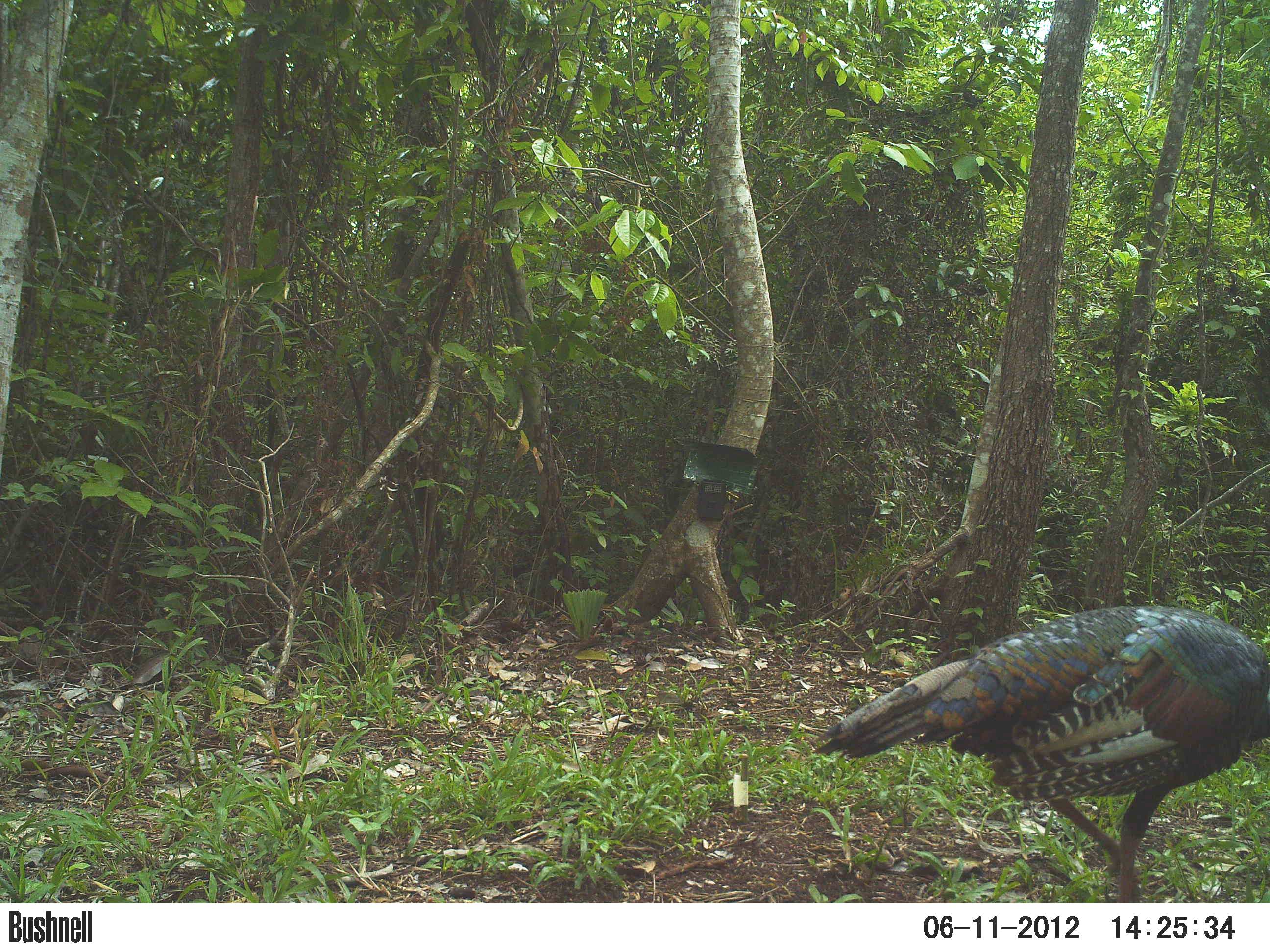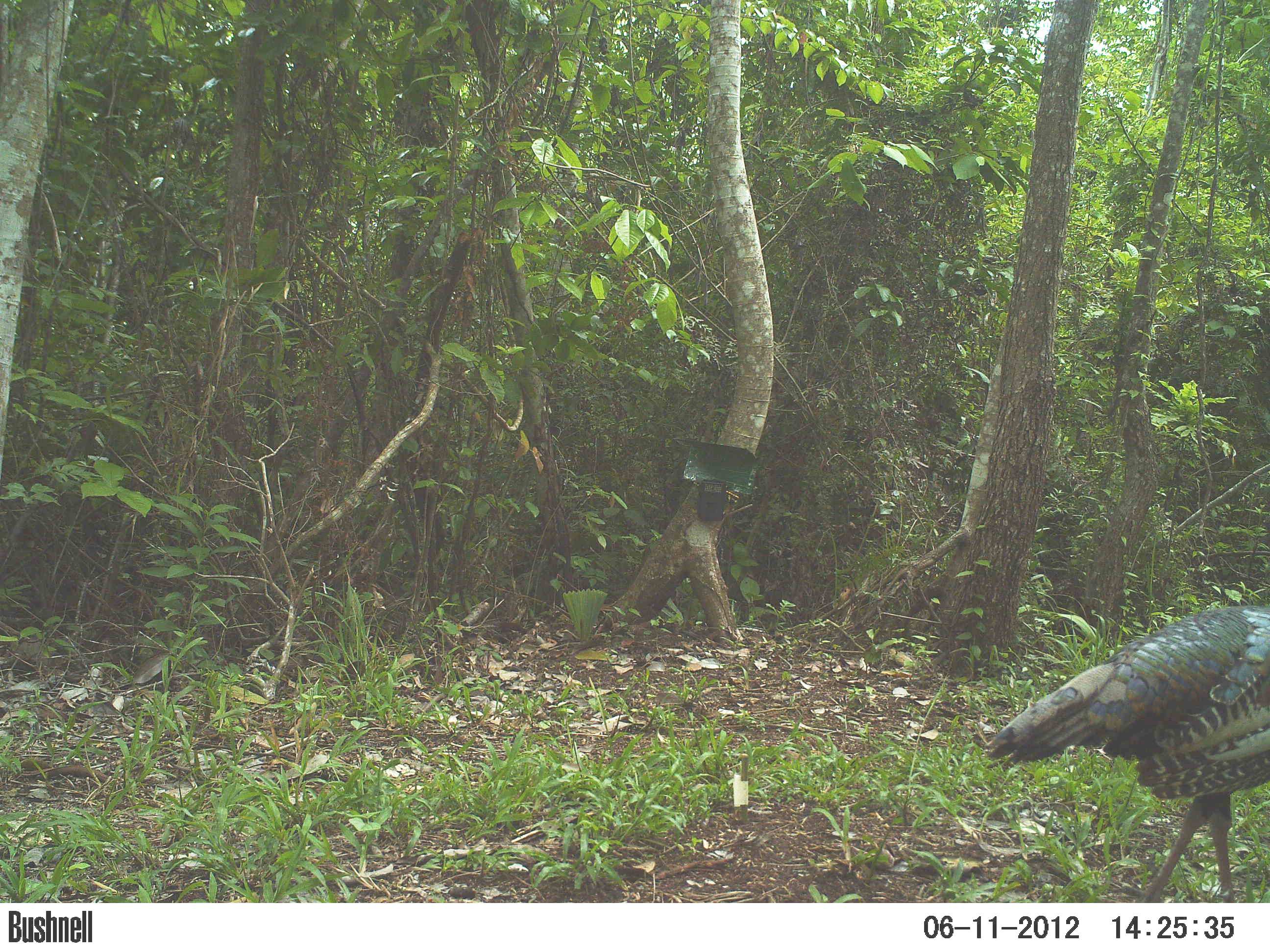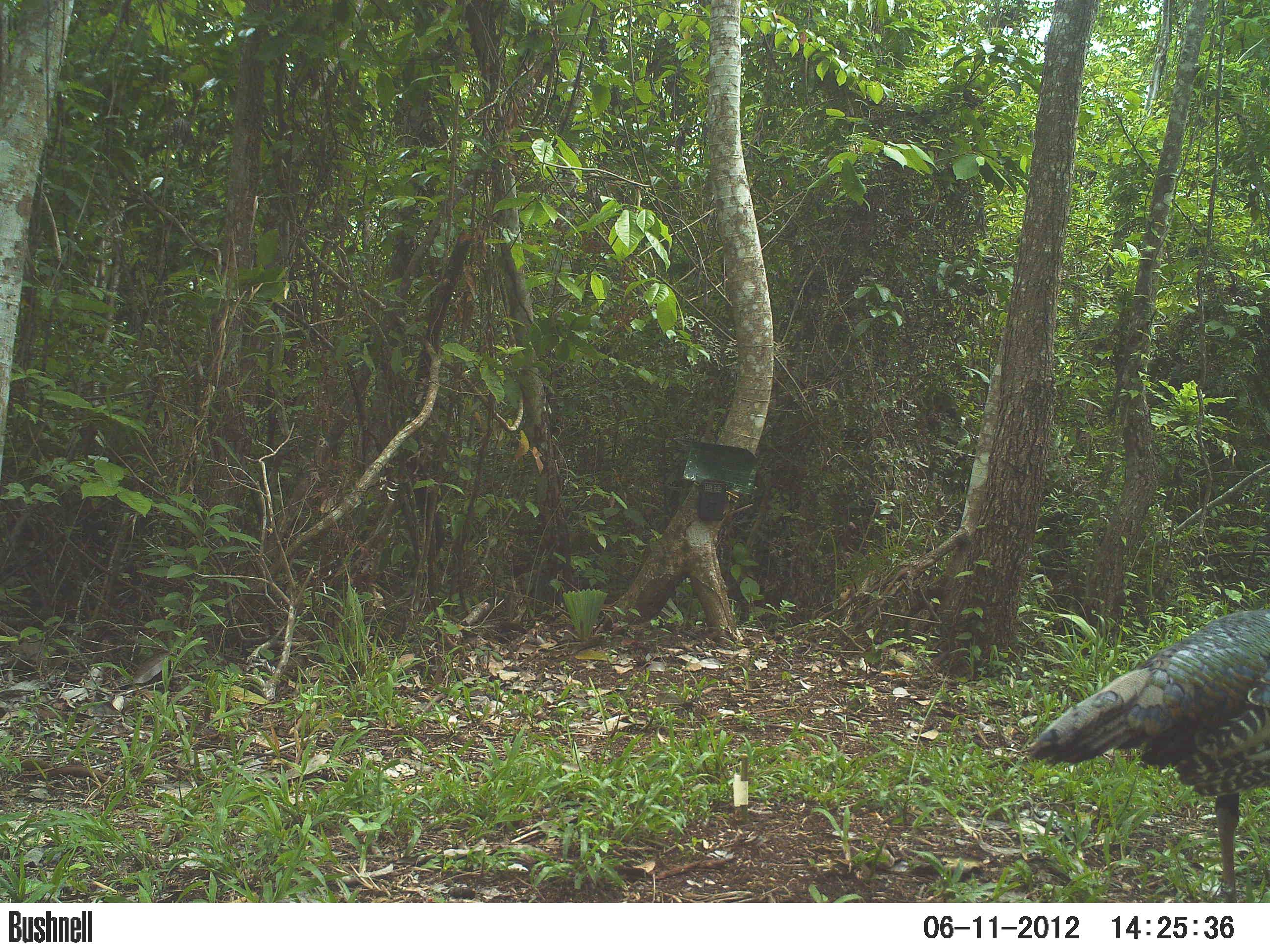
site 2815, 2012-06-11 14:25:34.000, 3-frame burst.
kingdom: Animalia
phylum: Chordata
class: Aves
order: Galliformes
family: Phasianidae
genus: Meleagris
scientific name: Meleagris ocellata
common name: ocellated turkey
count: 1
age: adult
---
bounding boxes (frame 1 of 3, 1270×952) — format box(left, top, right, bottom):
meleagris ocellata: box(812, 605, 1270, 902)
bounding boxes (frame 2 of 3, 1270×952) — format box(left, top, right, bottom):
meleagris ocellata: box(983, 603, 1270, 902)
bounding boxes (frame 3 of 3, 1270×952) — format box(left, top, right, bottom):
meleagris ocellata: box(1025, 608, 1270, 902)